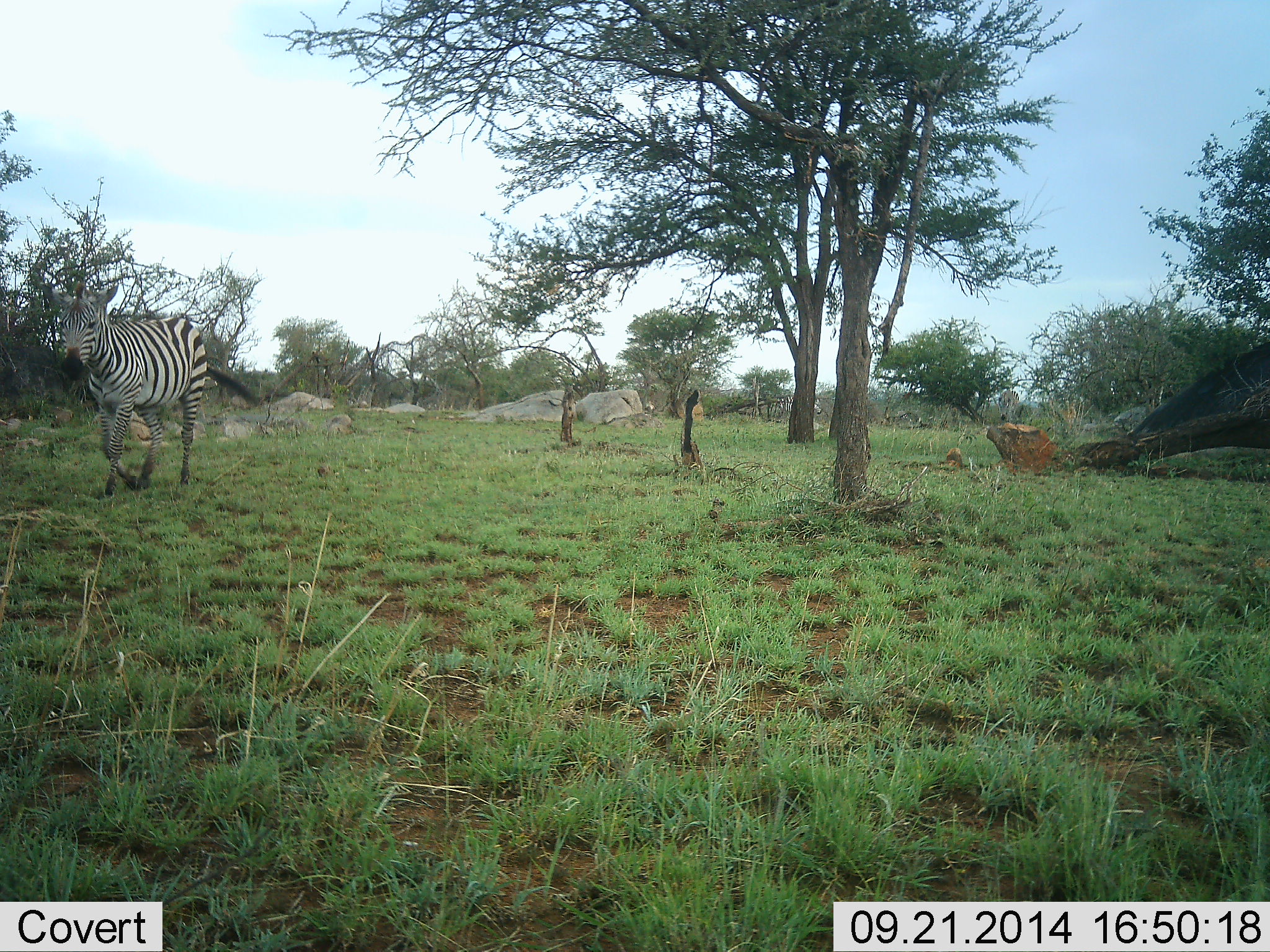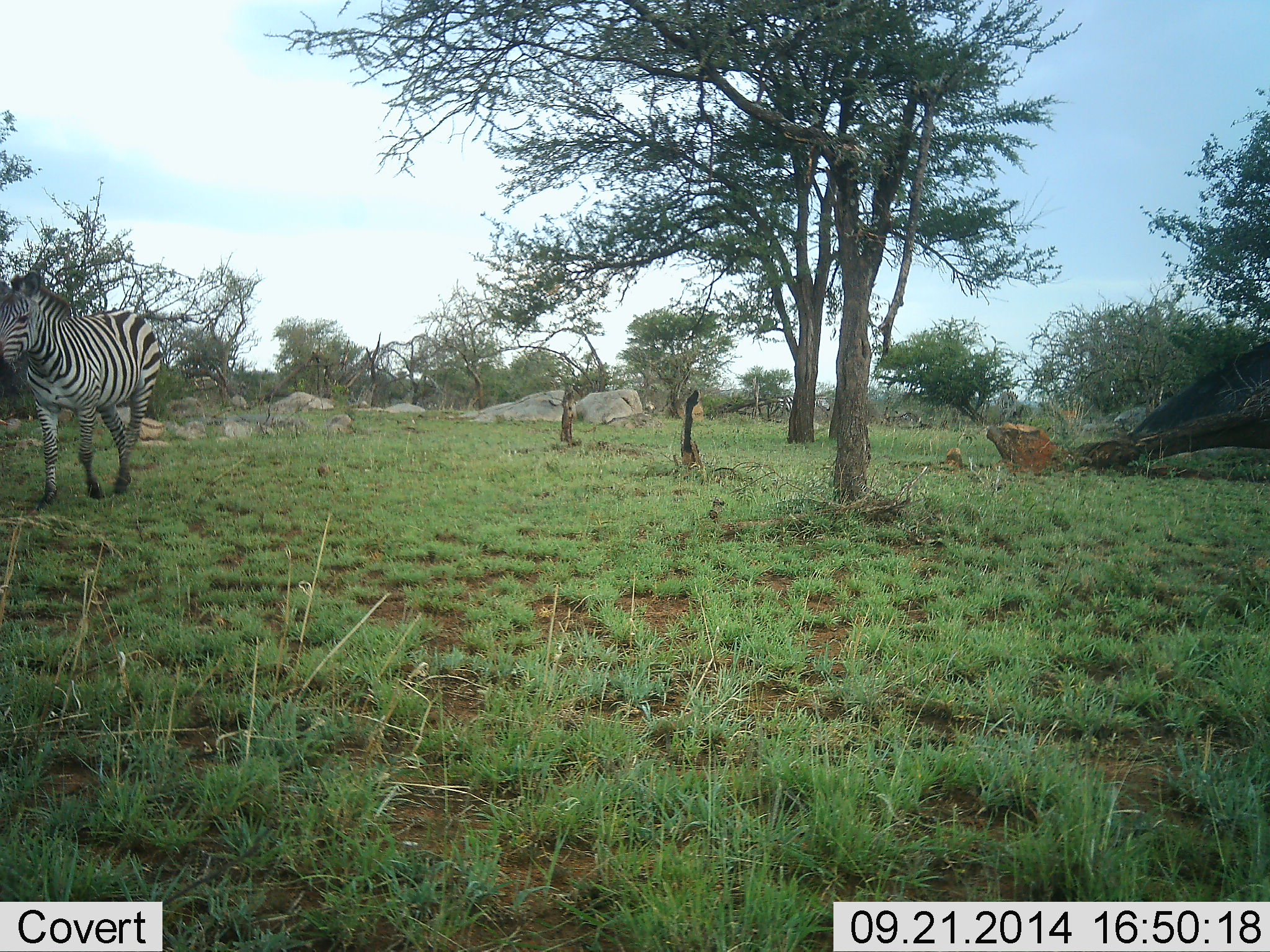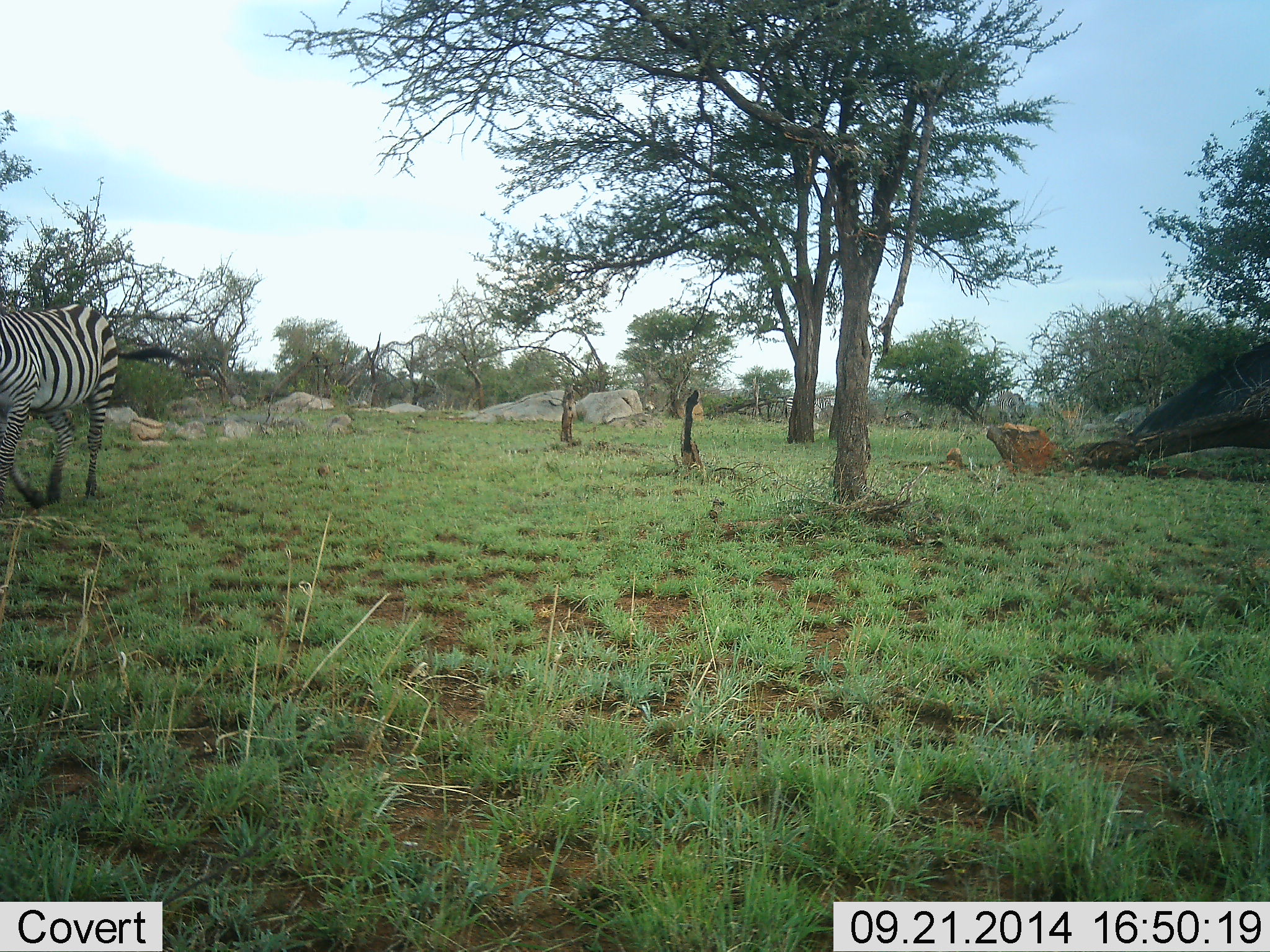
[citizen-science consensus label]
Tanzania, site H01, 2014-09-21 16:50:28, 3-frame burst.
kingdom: Animalia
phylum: Chordata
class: Mammalia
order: Perissodactyla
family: Equidae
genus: Equus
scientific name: Equus quagga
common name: plains zebra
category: zebra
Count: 1.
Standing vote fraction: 18%.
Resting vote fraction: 0%.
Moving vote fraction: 91%.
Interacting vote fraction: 0%.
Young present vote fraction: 0%.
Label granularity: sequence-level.